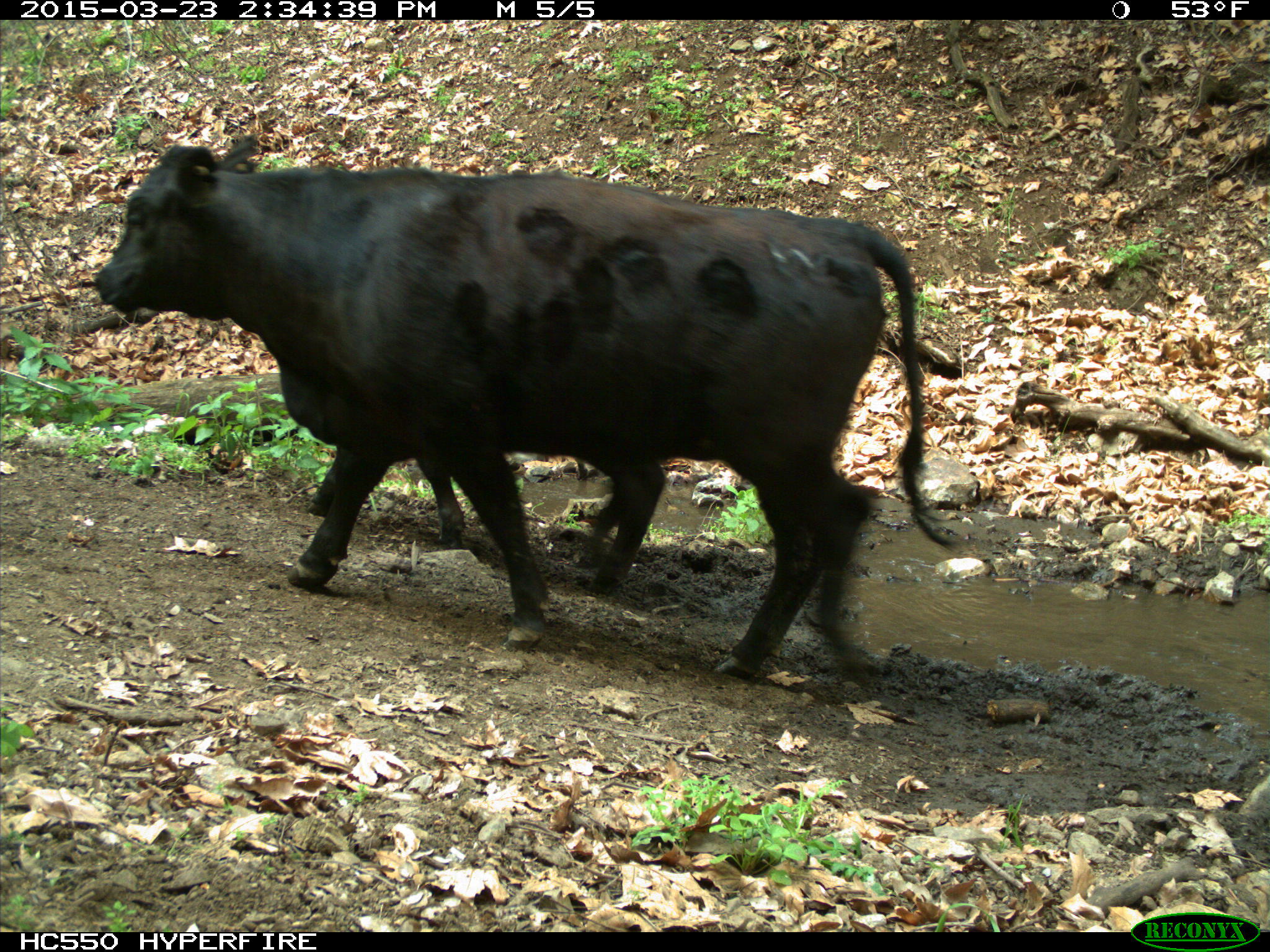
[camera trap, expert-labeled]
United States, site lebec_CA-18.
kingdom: Animalia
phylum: Chordata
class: Mammalia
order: Artiodactyla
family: Bovidae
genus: Bos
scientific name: Bos taurus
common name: domestic cow